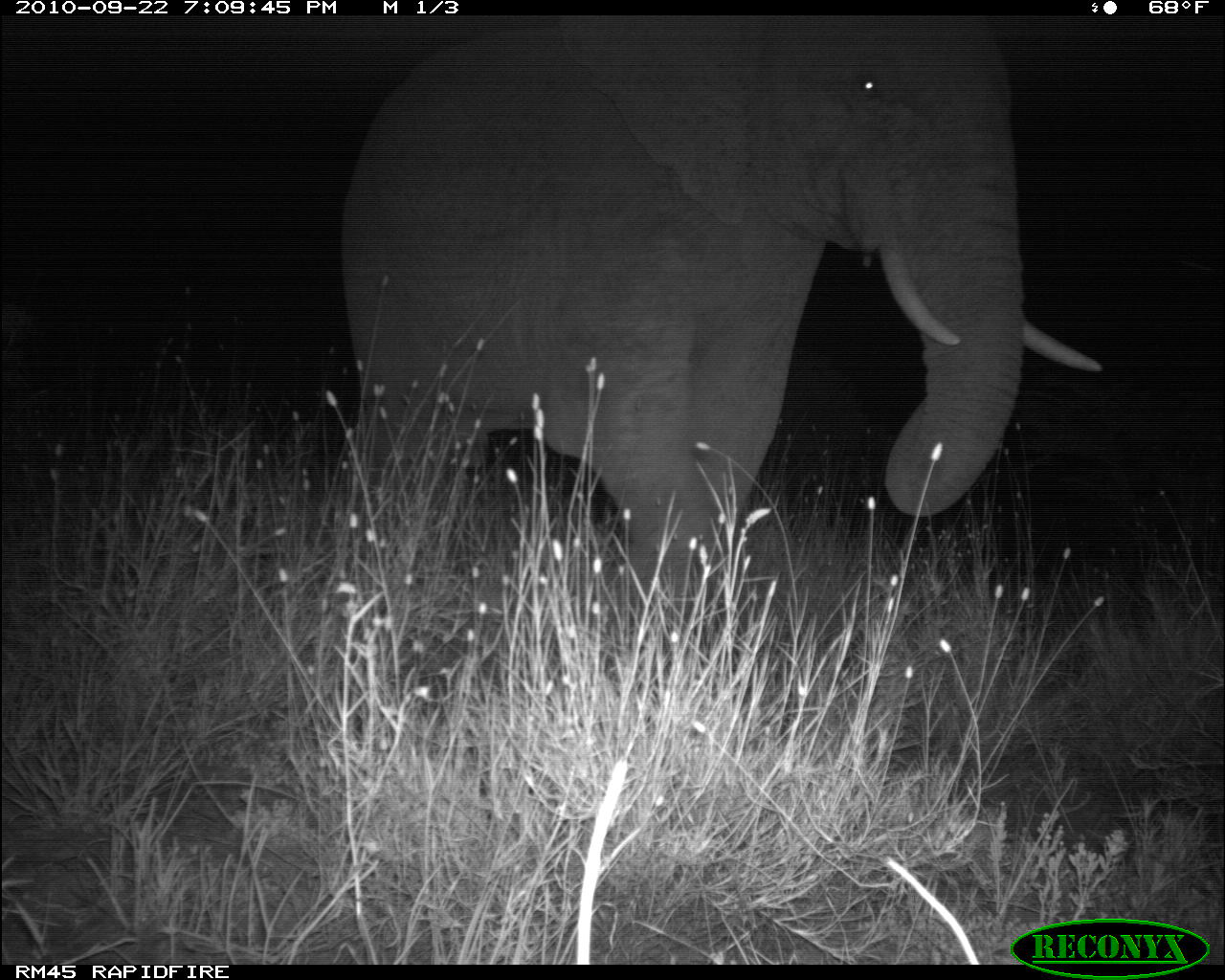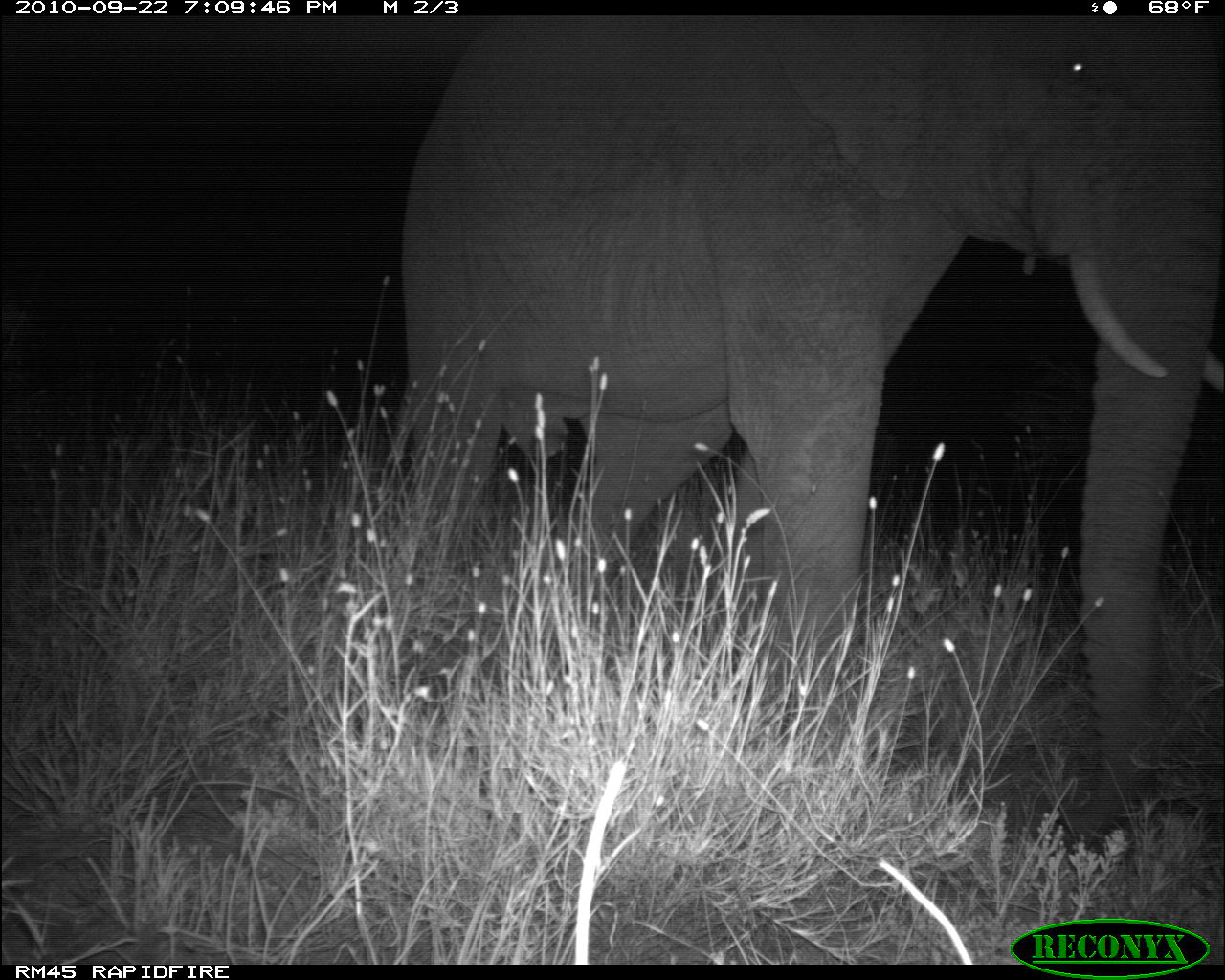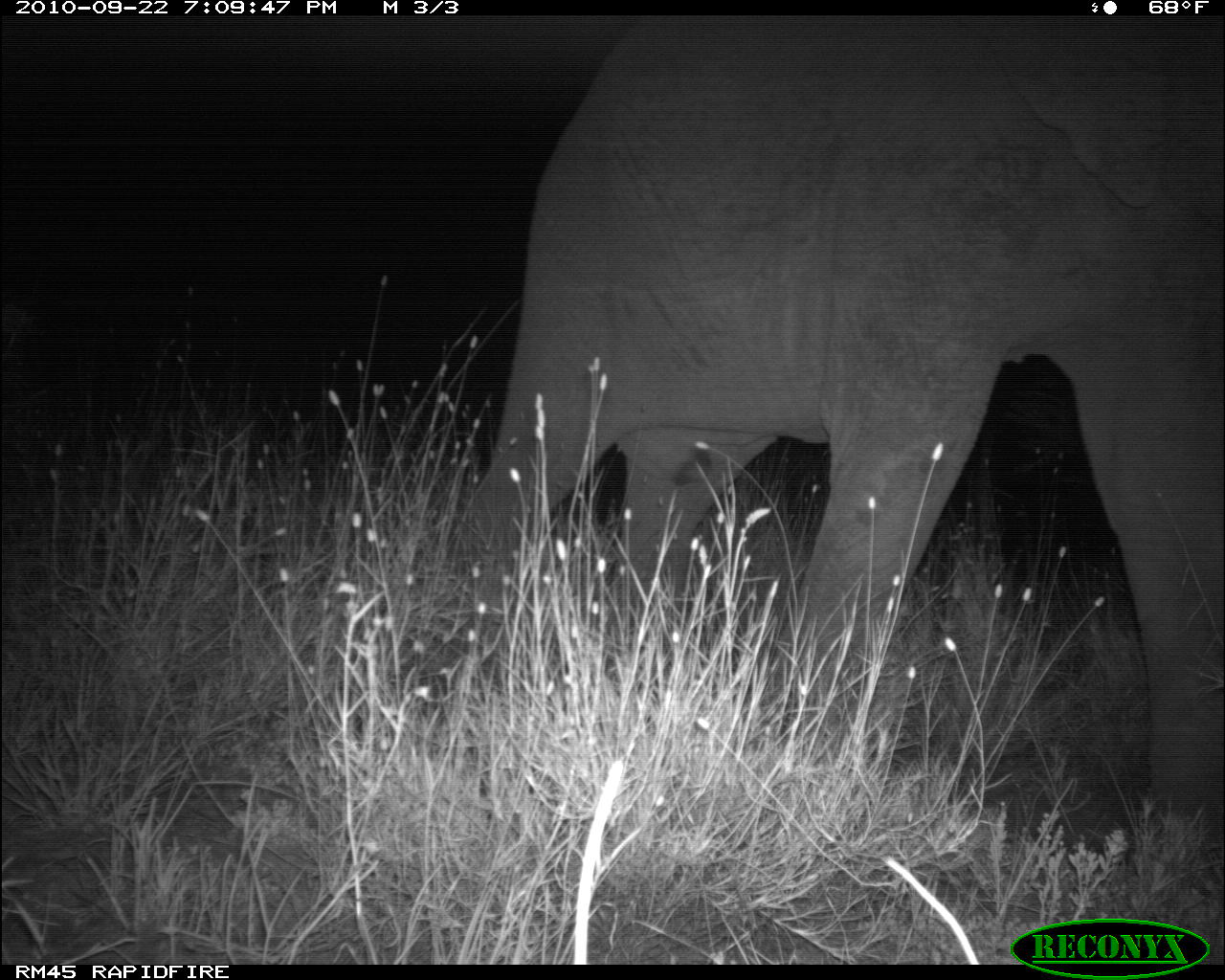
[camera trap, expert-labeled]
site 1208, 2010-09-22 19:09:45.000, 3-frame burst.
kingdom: Animalia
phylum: Chordata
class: Mammalia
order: Proboscidea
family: Elephantidae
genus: Loxodonta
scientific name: Loxodonta africana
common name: african bush elephant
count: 1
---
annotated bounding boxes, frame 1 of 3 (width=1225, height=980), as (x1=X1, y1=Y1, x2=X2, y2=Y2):
loxodonta africana: (x1=345, y1=17, x2=1101, y2=650)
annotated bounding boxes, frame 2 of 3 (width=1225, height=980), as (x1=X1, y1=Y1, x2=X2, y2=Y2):
loxodonta africana: (x1=399, y1=19, x2=1225, y2=834)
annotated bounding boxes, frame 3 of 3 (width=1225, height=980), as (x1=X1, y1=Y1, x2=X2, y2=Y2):
loxodonta africana: (x1=455, y1=18, x2=1225, y2=812)